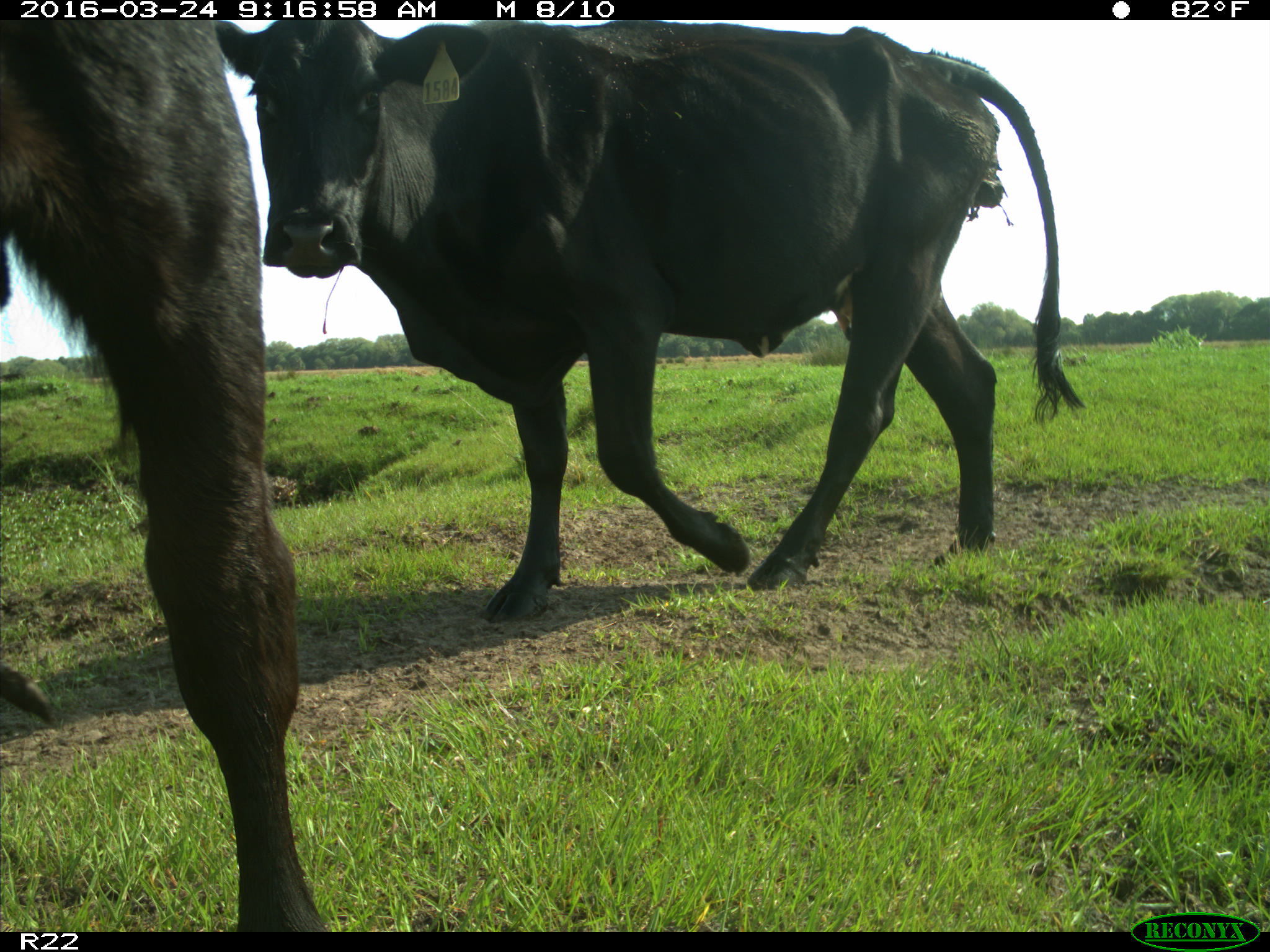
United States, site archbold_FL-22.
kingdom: Animalia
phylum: Chordata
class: Mammalia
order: Artiodactyla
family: Bovidae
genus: Bos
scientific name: Bos taurus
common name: domestic cow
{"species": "Bos taurus (domestic cow)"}